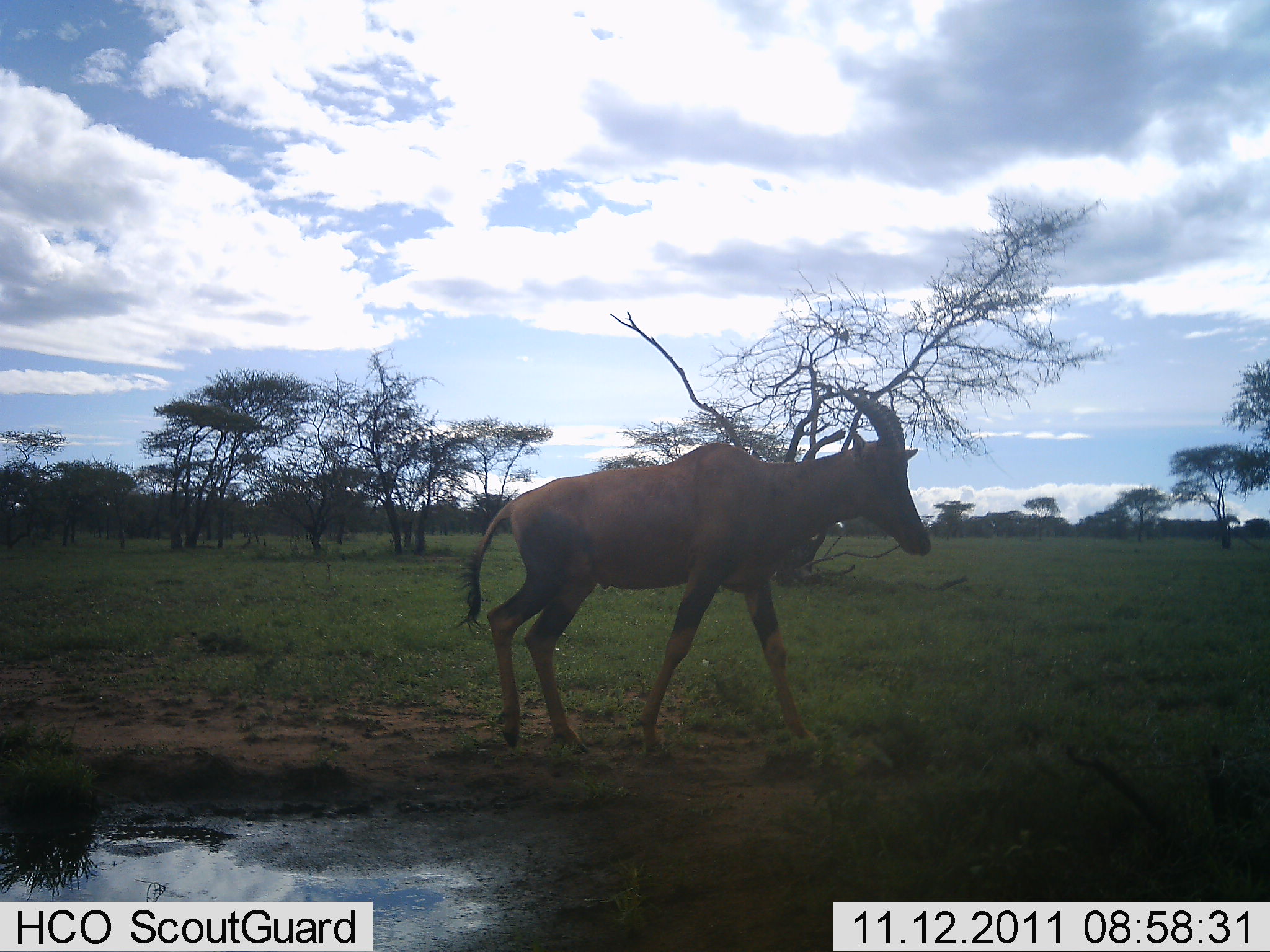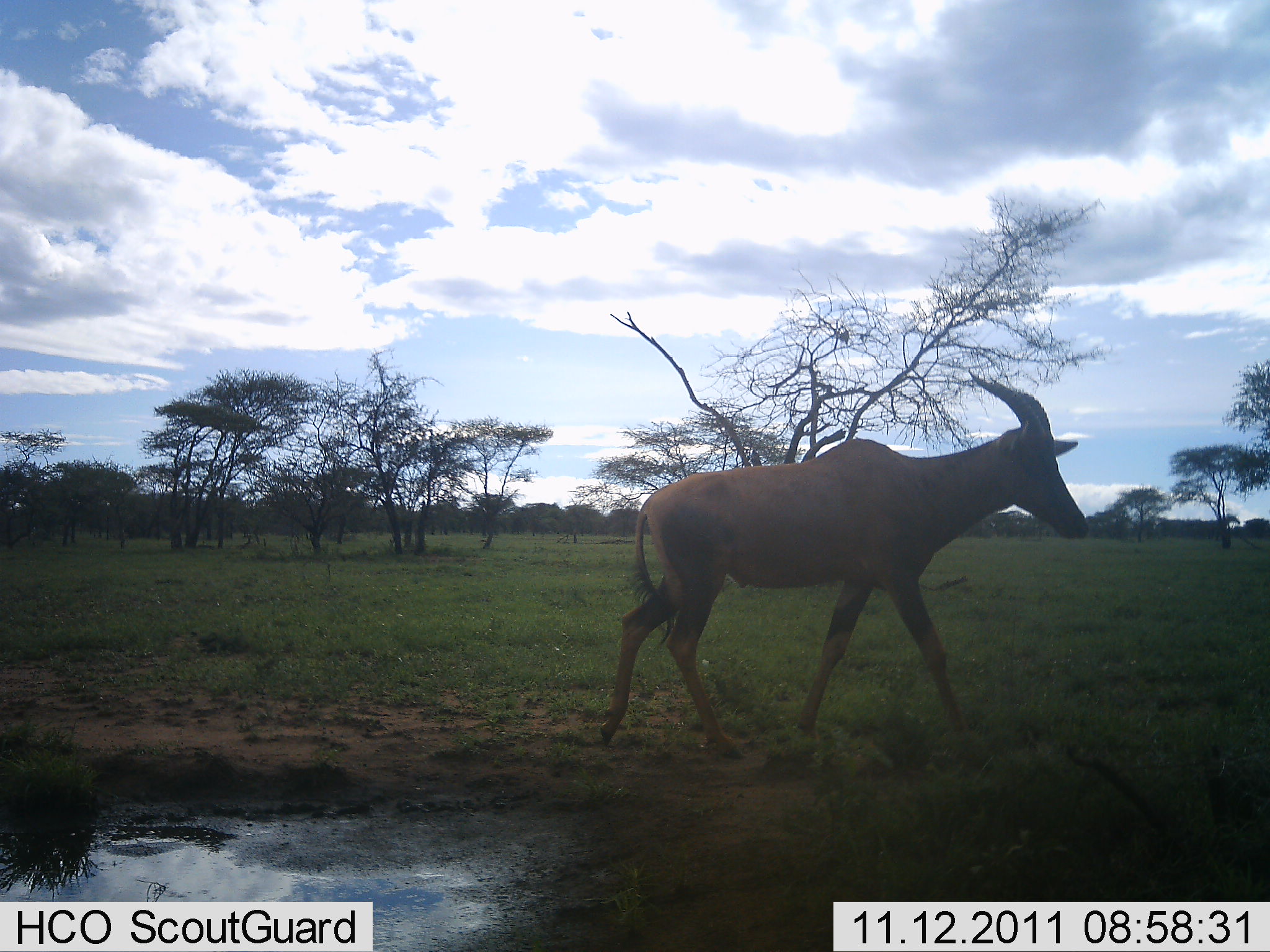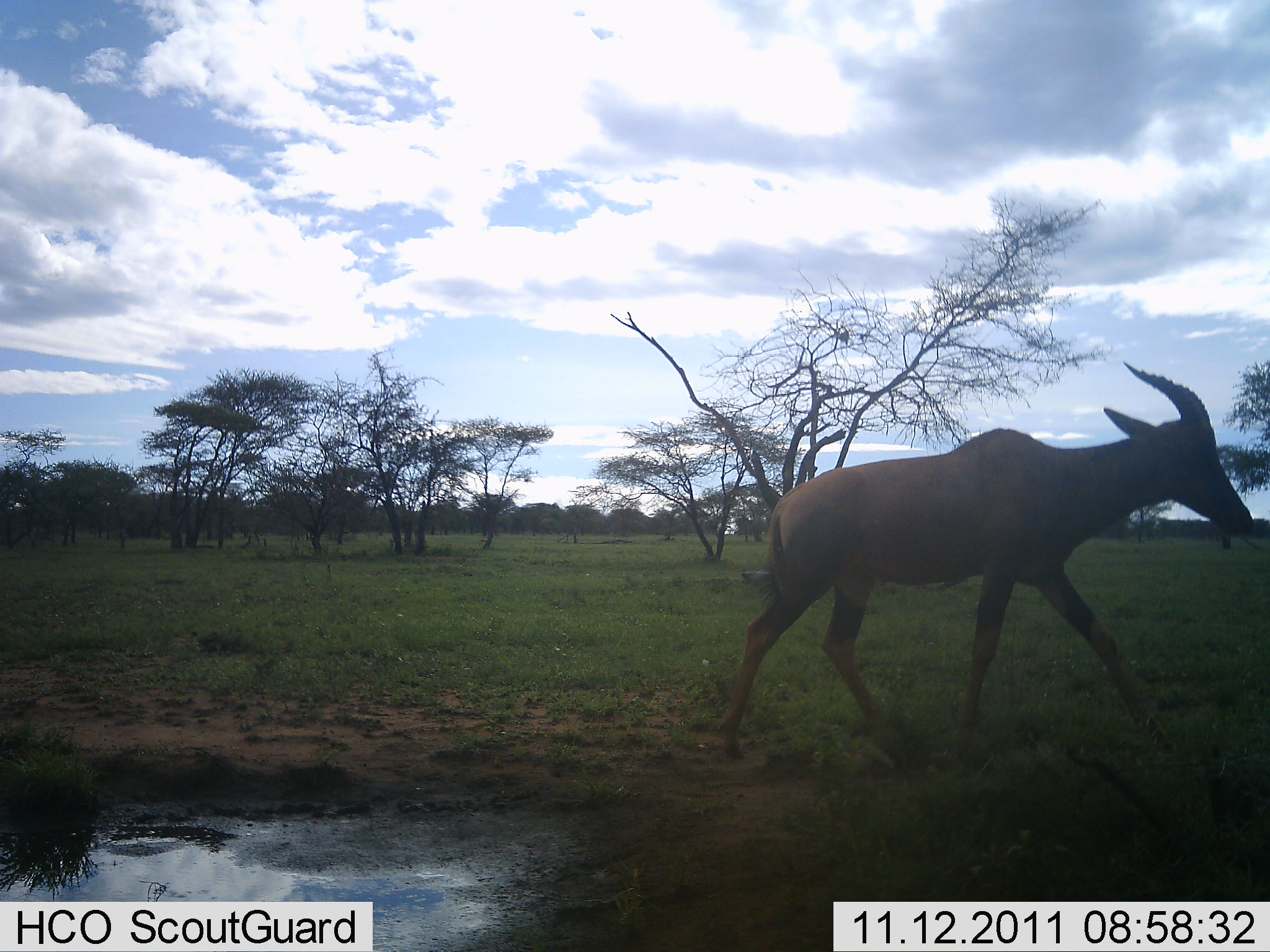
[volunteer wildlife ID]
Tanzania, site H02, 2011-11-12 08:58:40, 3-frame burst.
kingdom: Animalia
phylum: Chordata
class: Mammalia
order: Artiodactyla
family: Bovidae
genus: Damaliscus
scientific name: Damaliscus lunatus jimela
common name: topi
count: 1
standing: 0%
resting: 0%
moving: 100%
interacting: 0%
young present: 0%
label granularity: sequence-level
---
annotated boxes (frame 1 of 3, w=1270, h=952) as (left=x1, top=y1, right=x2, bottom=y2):
animal: (left=457, top=386, right=935, bottom=764)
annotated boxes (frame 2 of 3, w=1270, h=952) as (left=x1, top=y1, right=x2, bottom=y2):
animal: (left=595, top=367, right=1091, bottom=760)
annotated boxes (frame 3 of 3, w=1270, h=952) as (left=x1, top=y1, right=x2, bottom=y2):
animal: (left=716, top=357, right=1261, bottom=759)